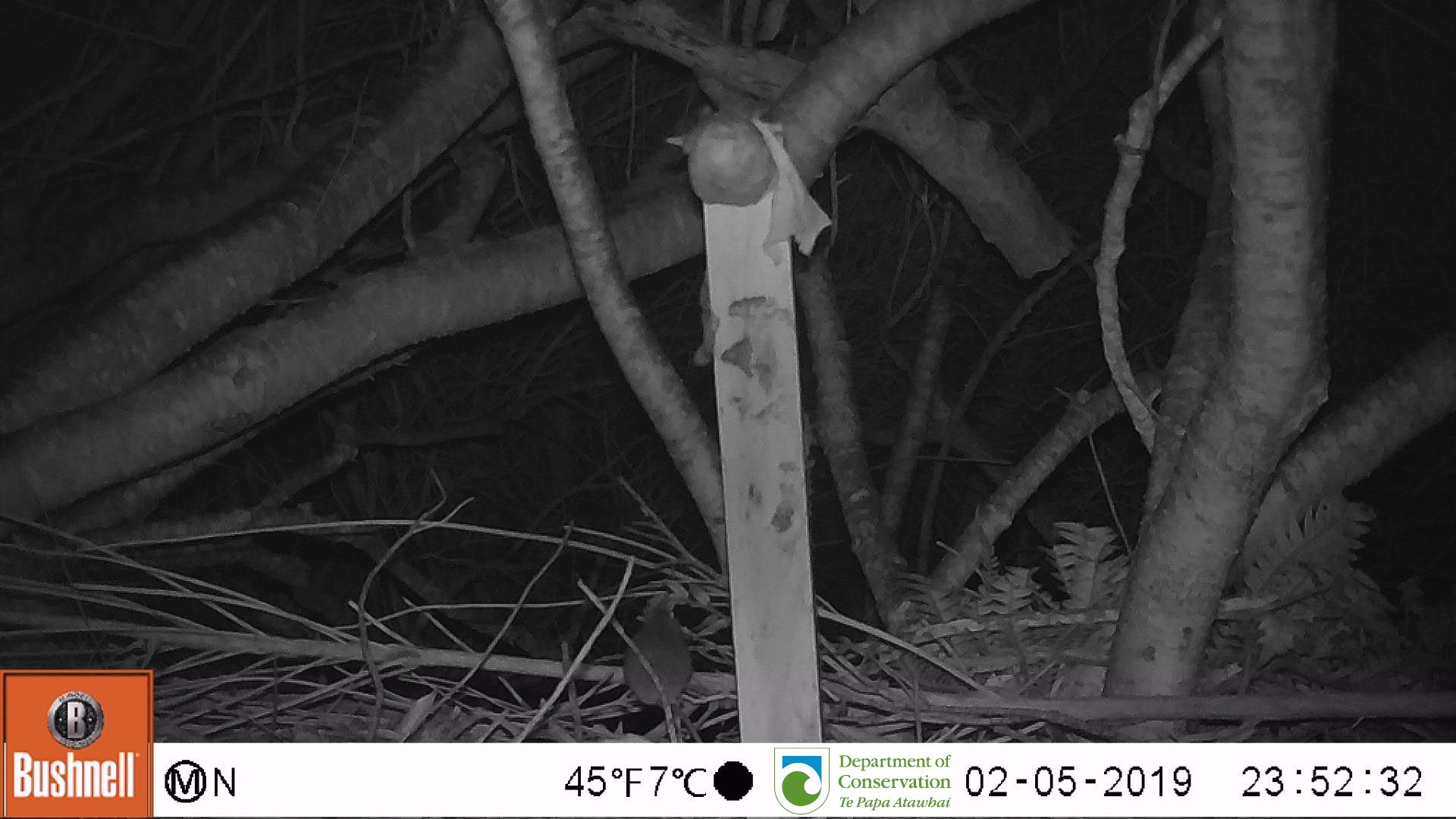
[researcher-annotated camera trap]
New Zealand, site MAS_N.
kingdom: Animalia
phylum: Chordata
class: Mammalia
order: Rodentia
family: Muridae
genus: Mus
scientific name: Mus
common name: mouse